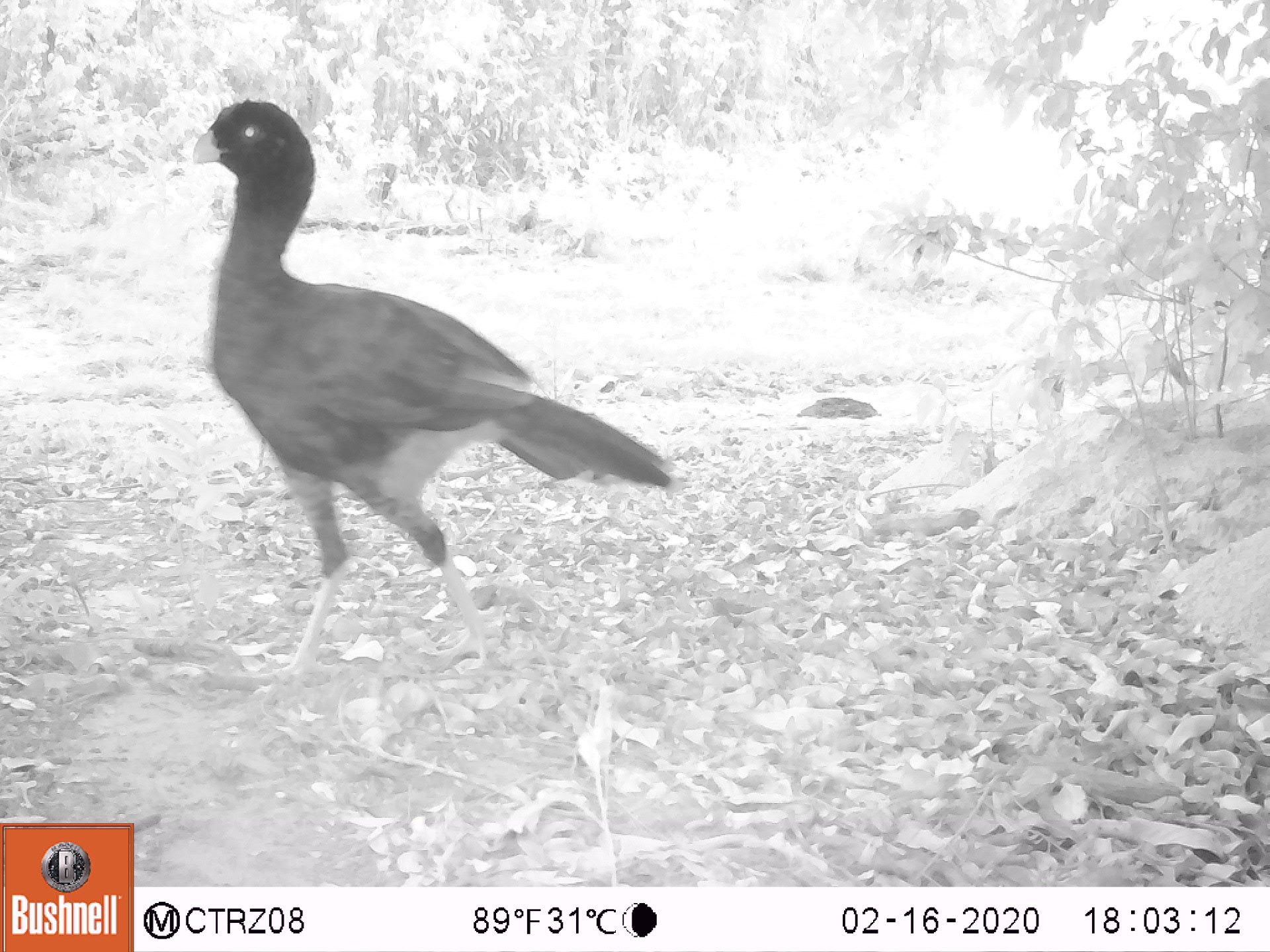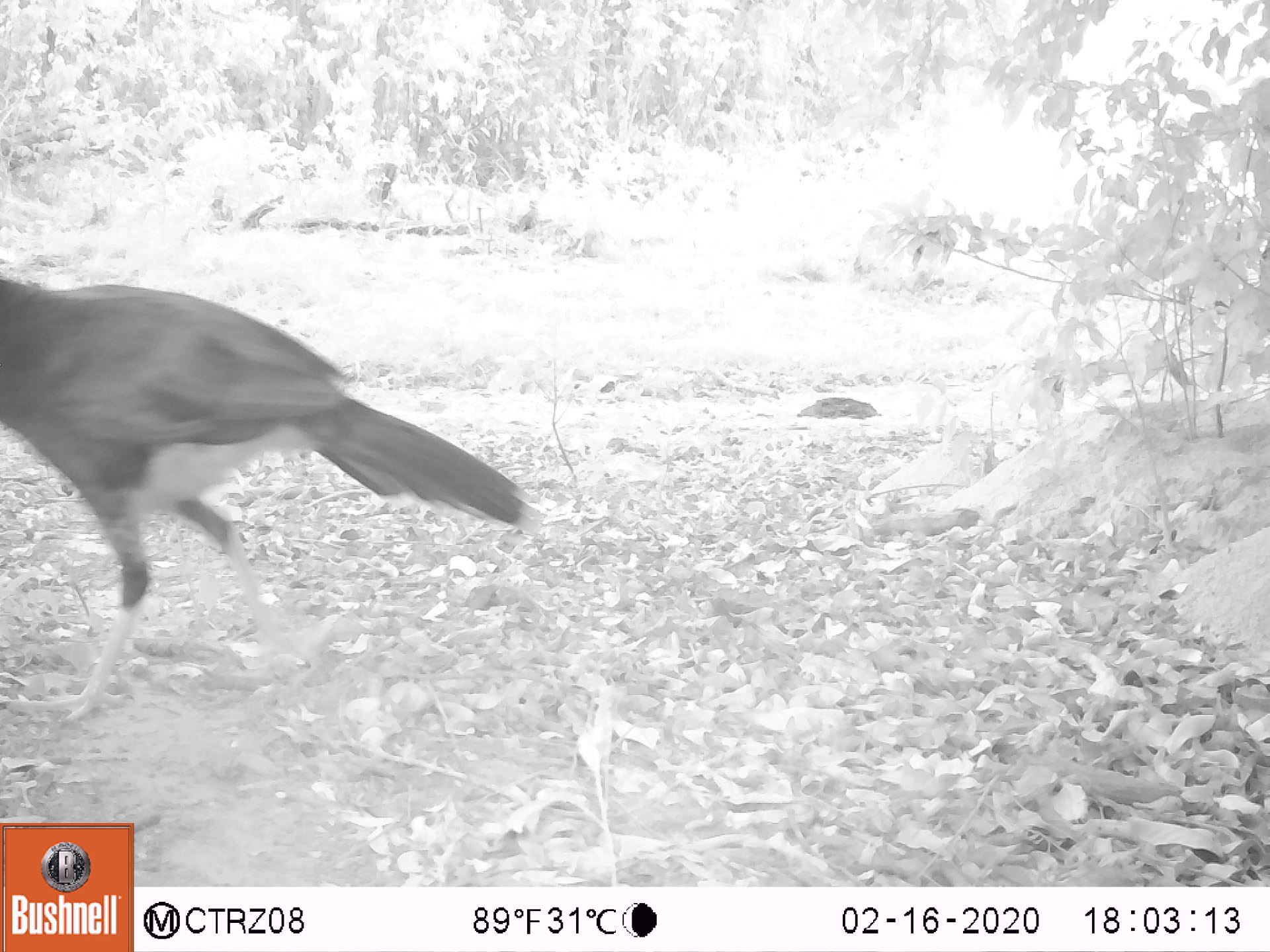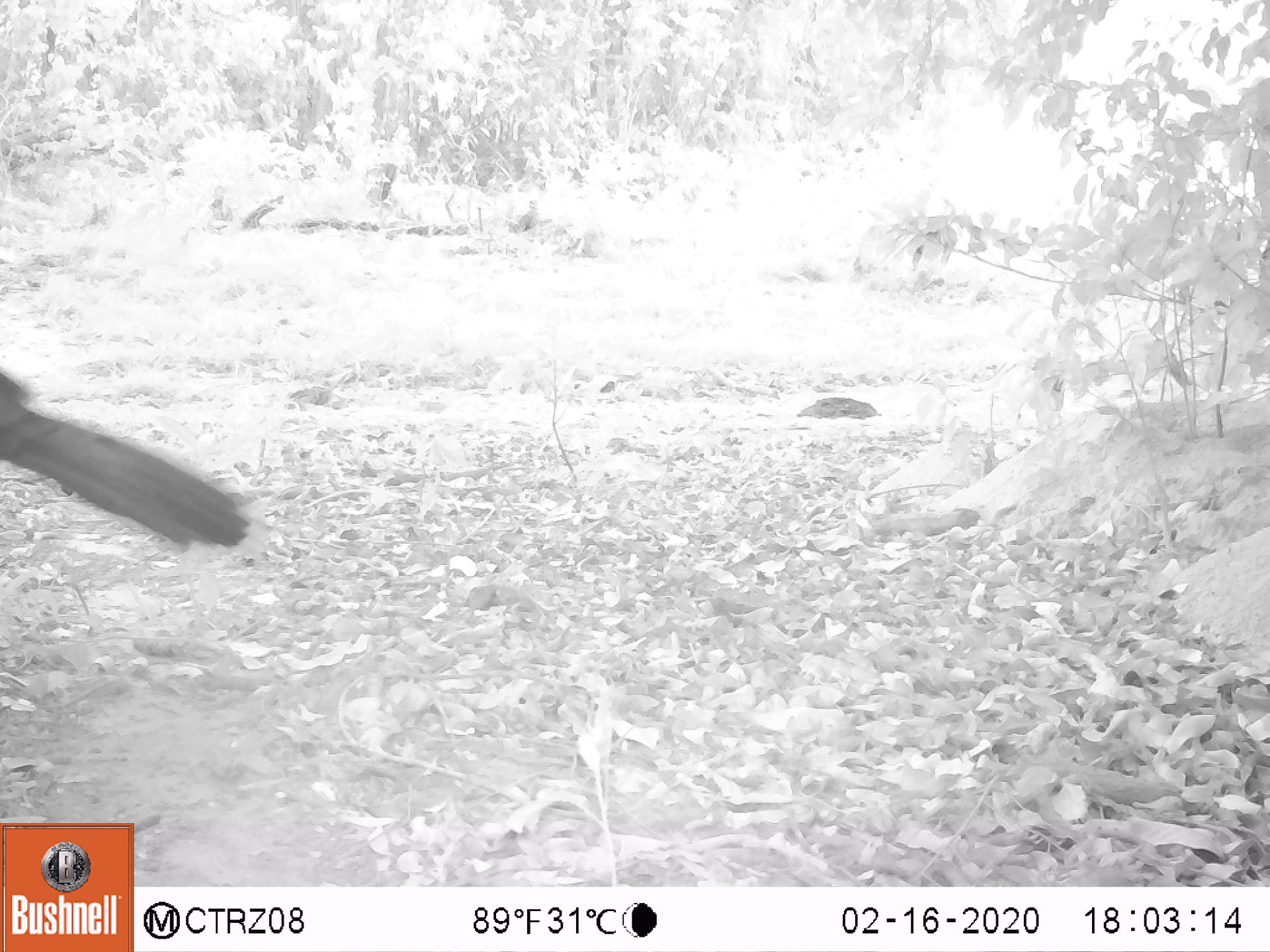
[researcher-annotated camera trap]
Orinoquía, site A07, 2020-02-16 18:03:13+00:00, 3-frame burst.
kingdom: Animalia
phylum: Chordata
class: Aves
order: Galliformes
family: Cracidae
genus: Mitu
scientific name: Mitu salvini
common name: salvin's currasow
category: salvins curassow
Salvins curassow (salvin's currasow) (Mitu salvini).